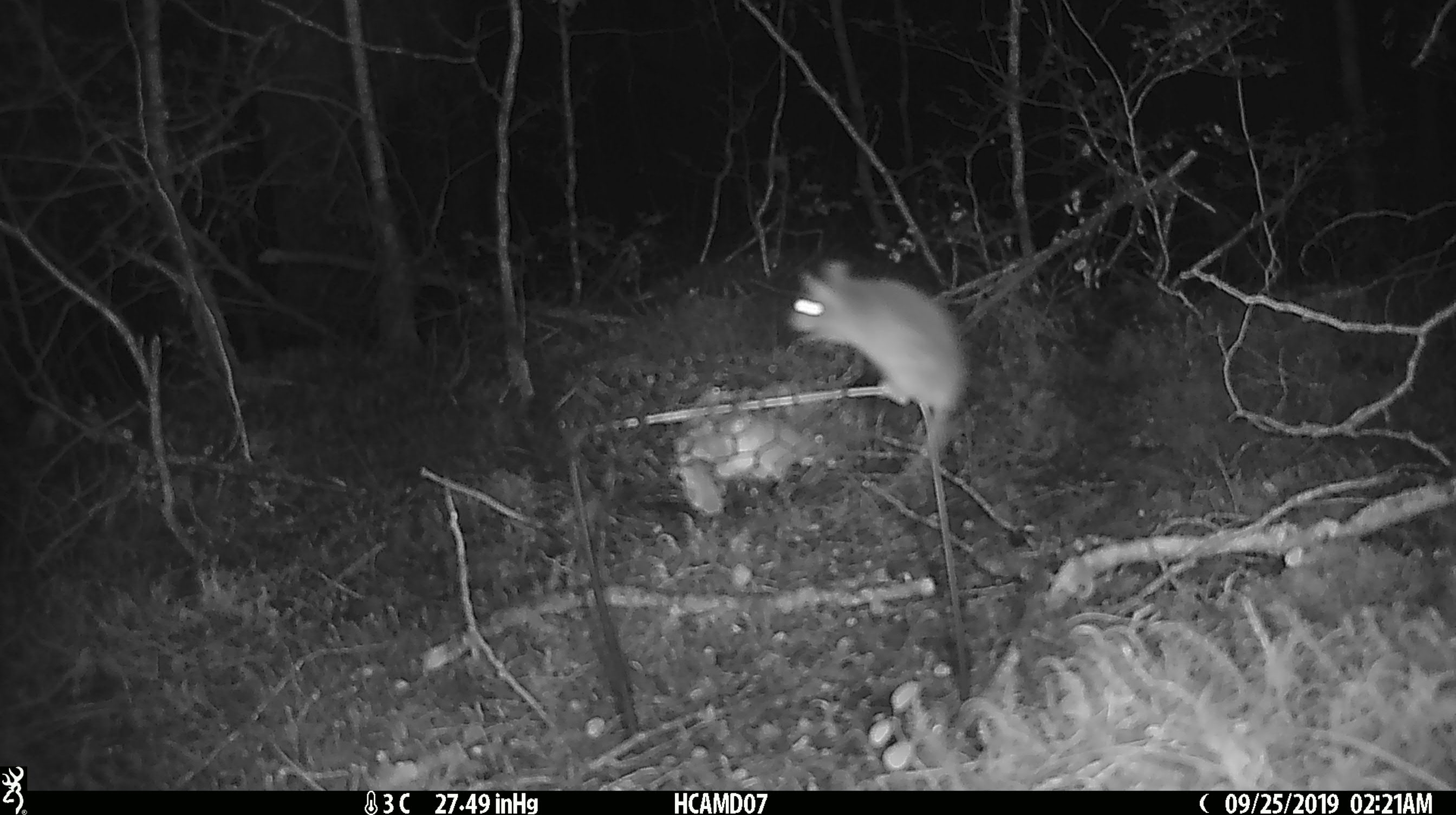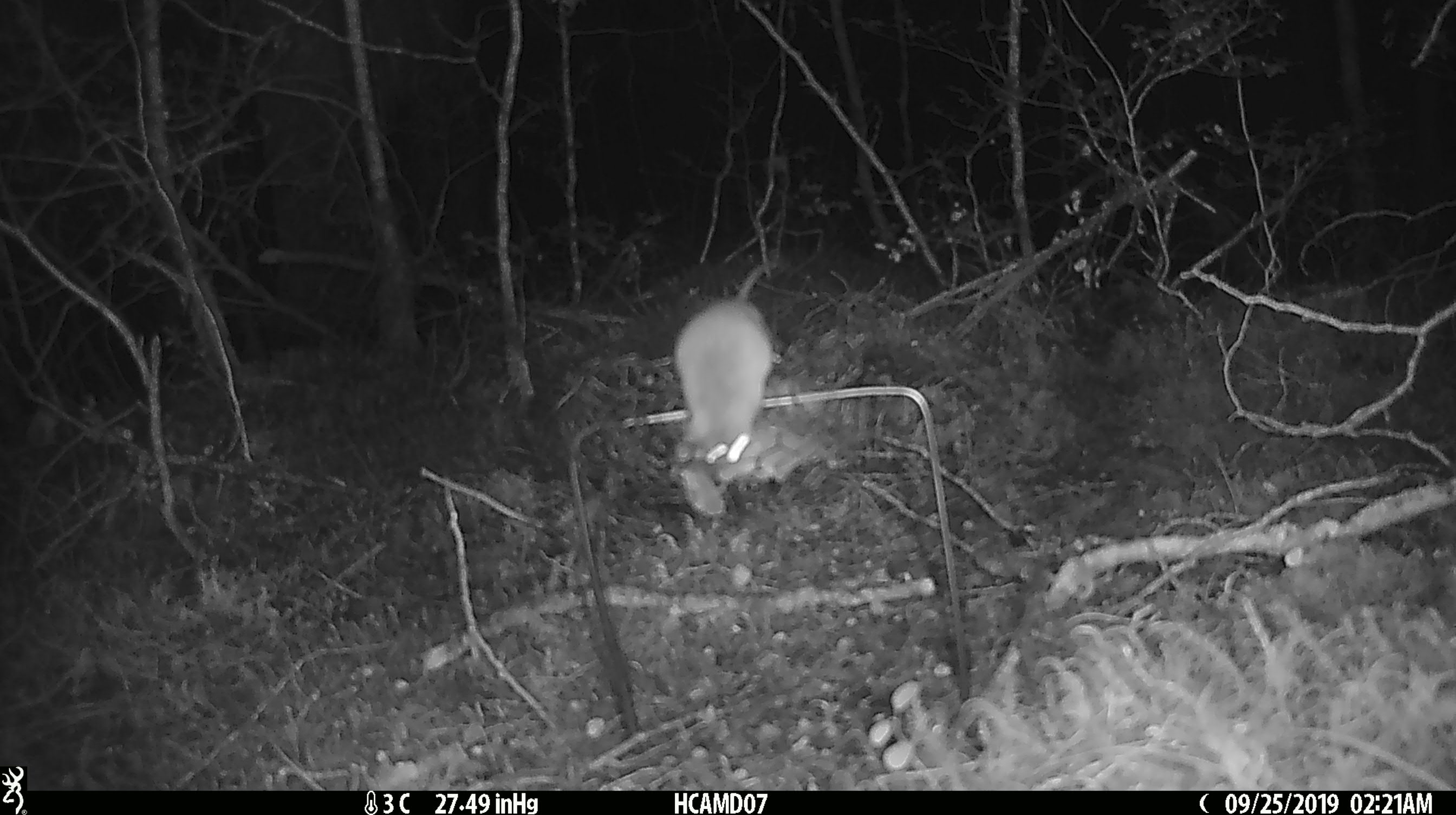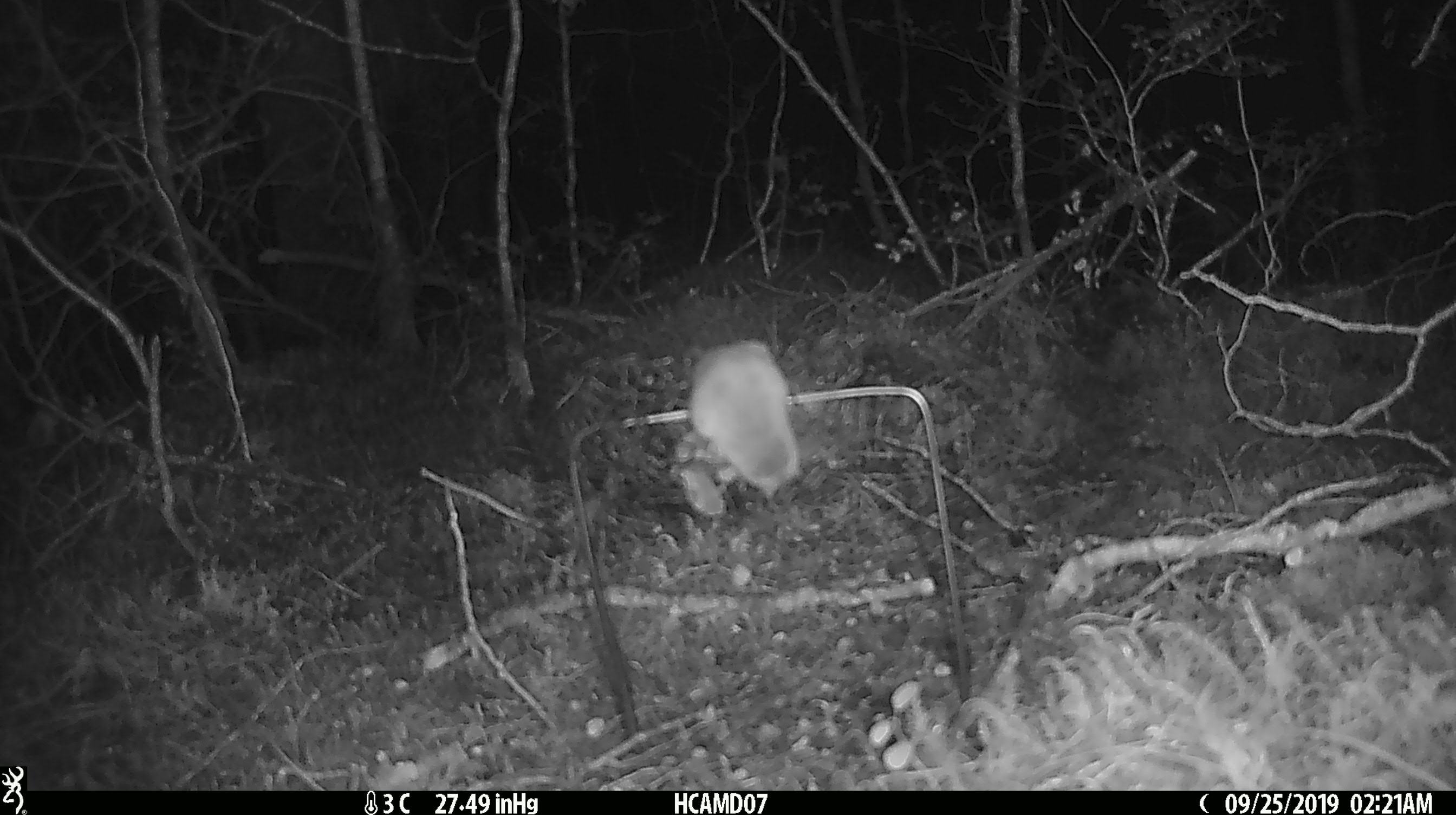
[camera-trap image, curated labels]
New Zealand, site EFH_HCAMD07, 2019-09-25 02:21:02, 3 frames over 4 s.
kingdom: Animalia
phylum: Chordata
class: Mammalia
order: Rodentia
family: Muridae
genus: Mus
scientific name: Mus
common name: mouse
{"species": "mouse (Mus)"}